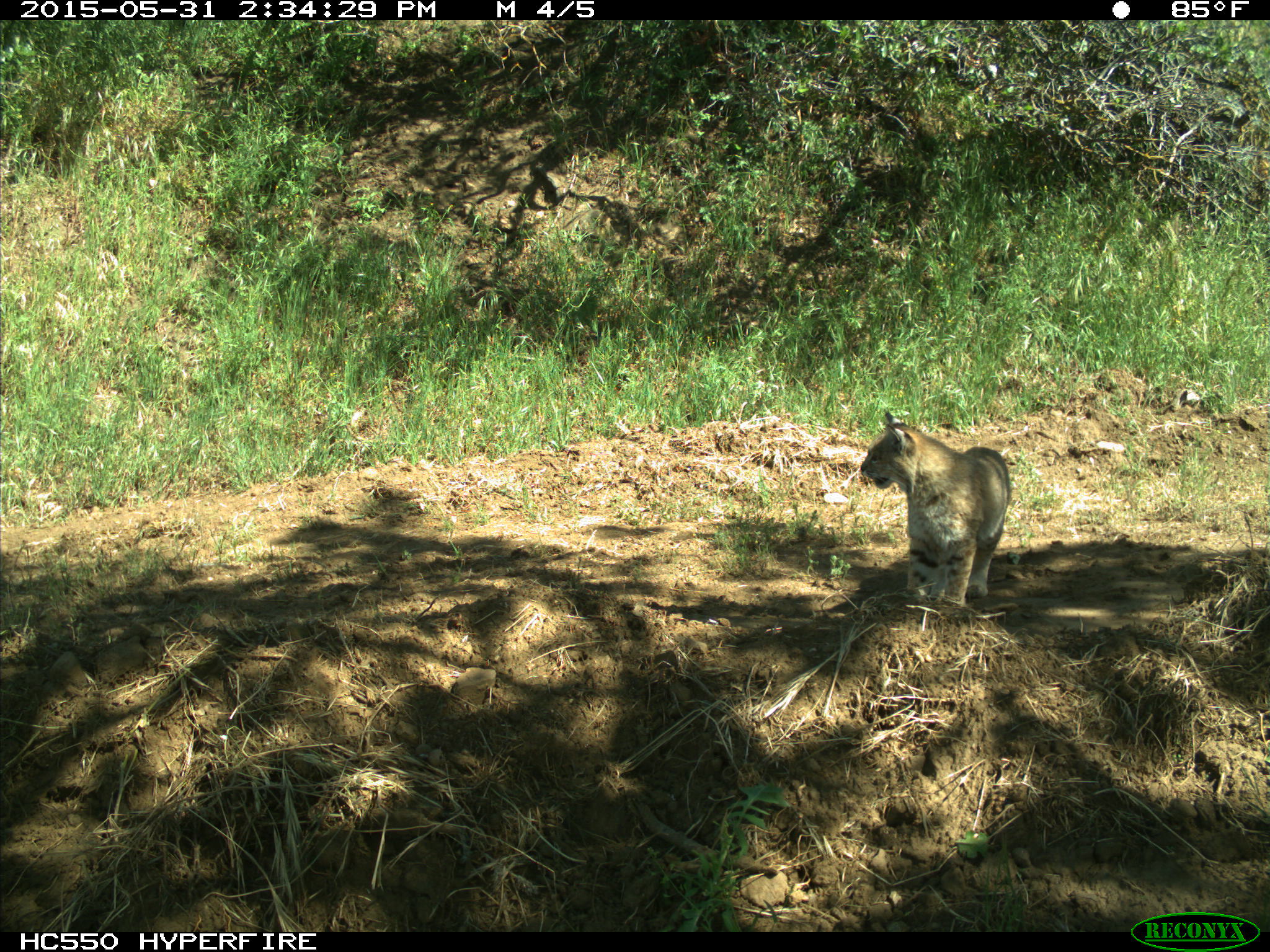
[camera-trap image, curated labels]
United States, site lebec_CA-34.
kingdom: Animalia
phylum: Chordata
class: Mammalia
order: Carnivora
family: Felidae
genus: Lynx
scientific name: Lynx rufus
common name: bobcat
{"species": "Lynx rufus (bobcat)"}